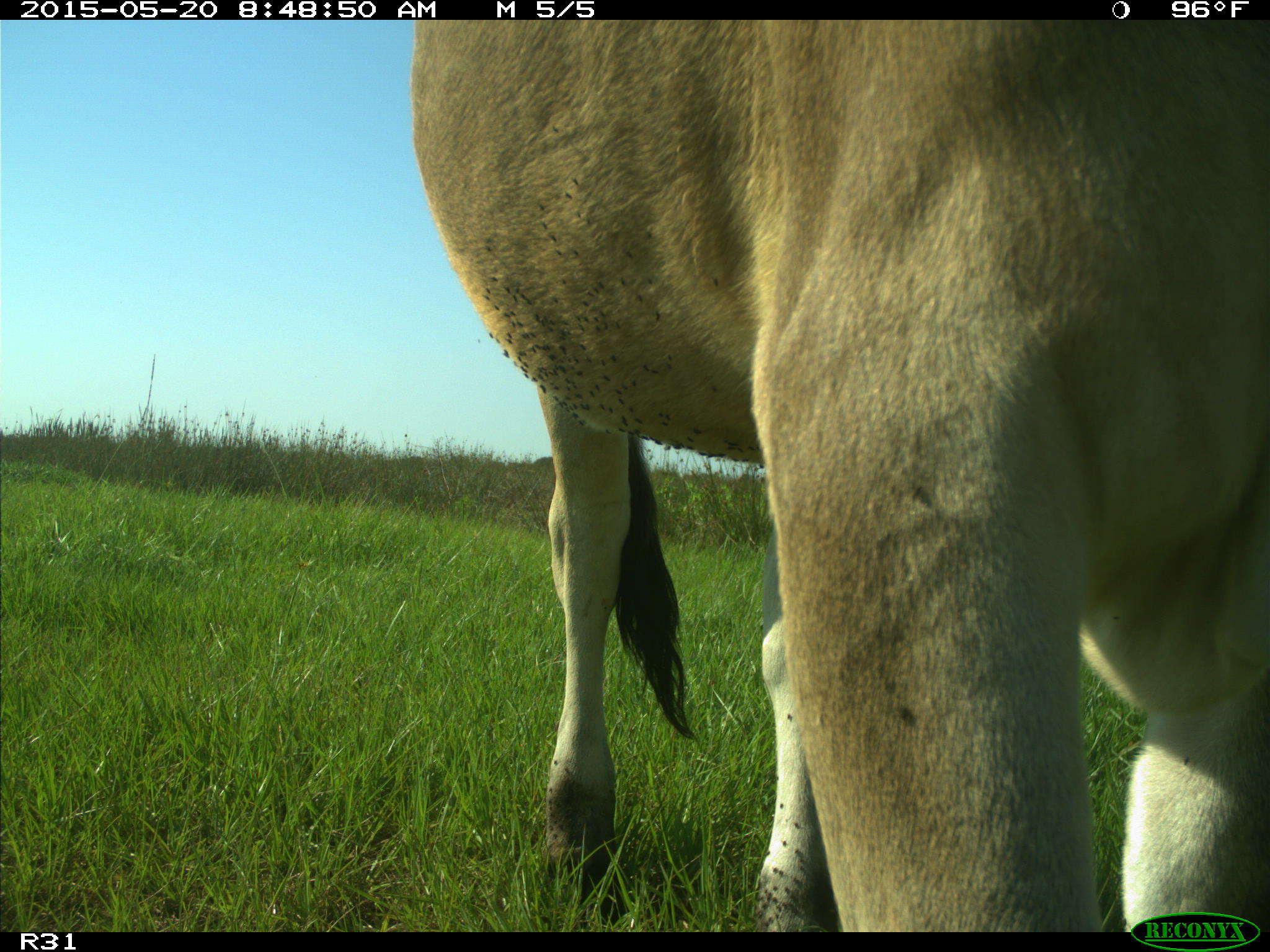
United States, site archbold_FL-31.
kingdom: Animalia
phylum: Chordata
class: Mammalia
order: Artiodactyla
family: Bovidae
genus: Bos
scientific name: Bos taurus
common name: domestic cow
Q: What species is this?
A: Bos taurus (domestic cow).